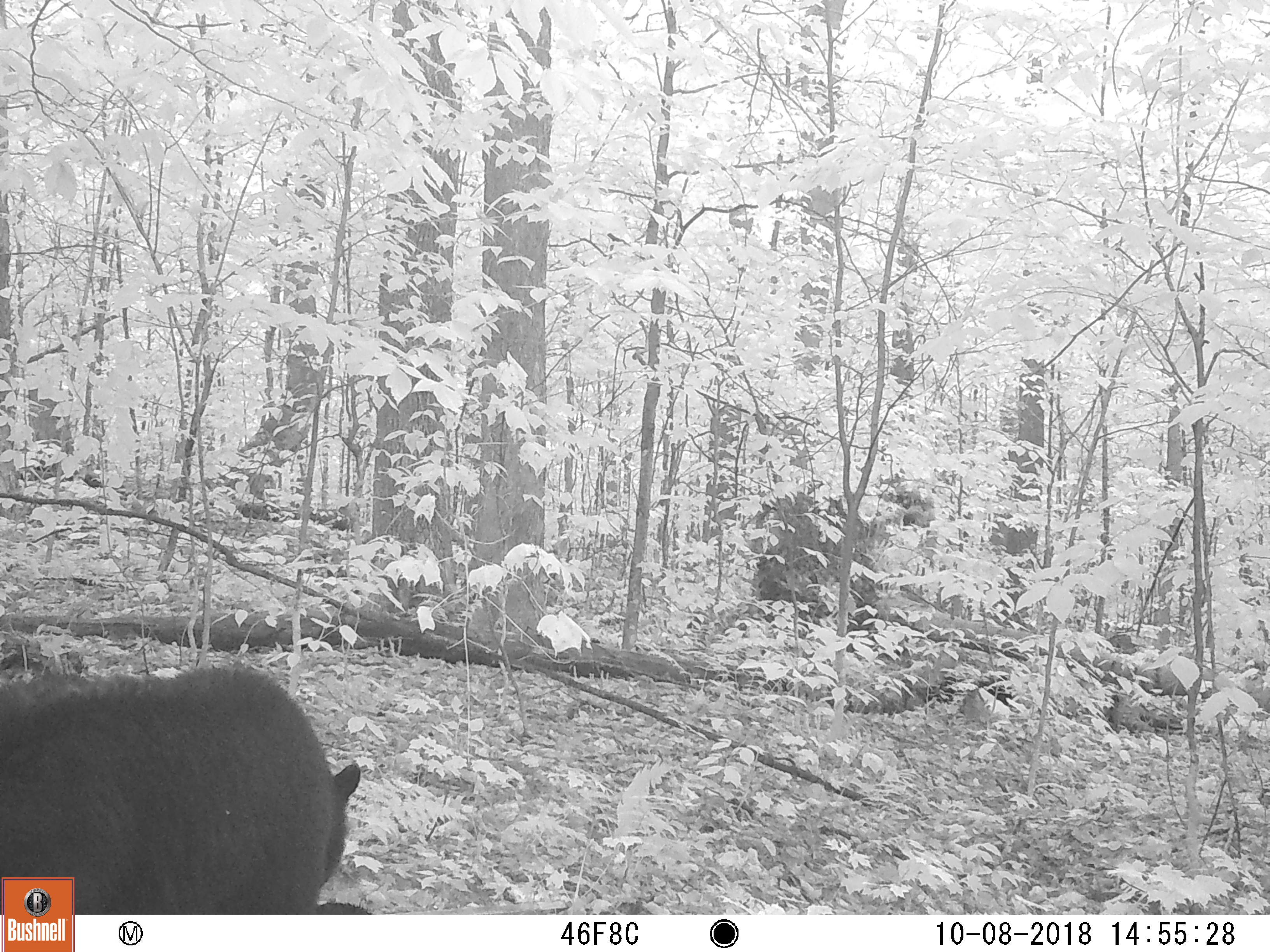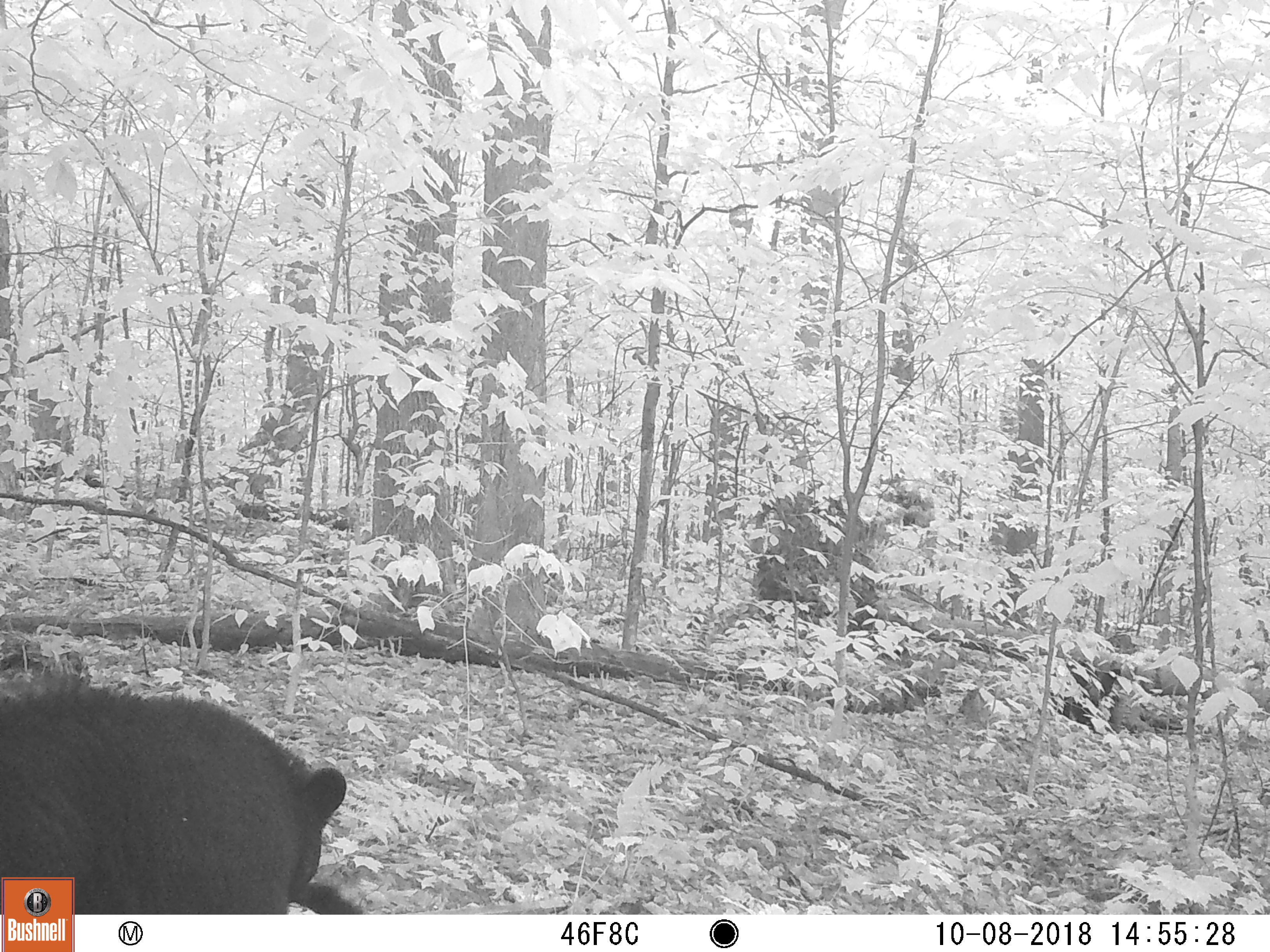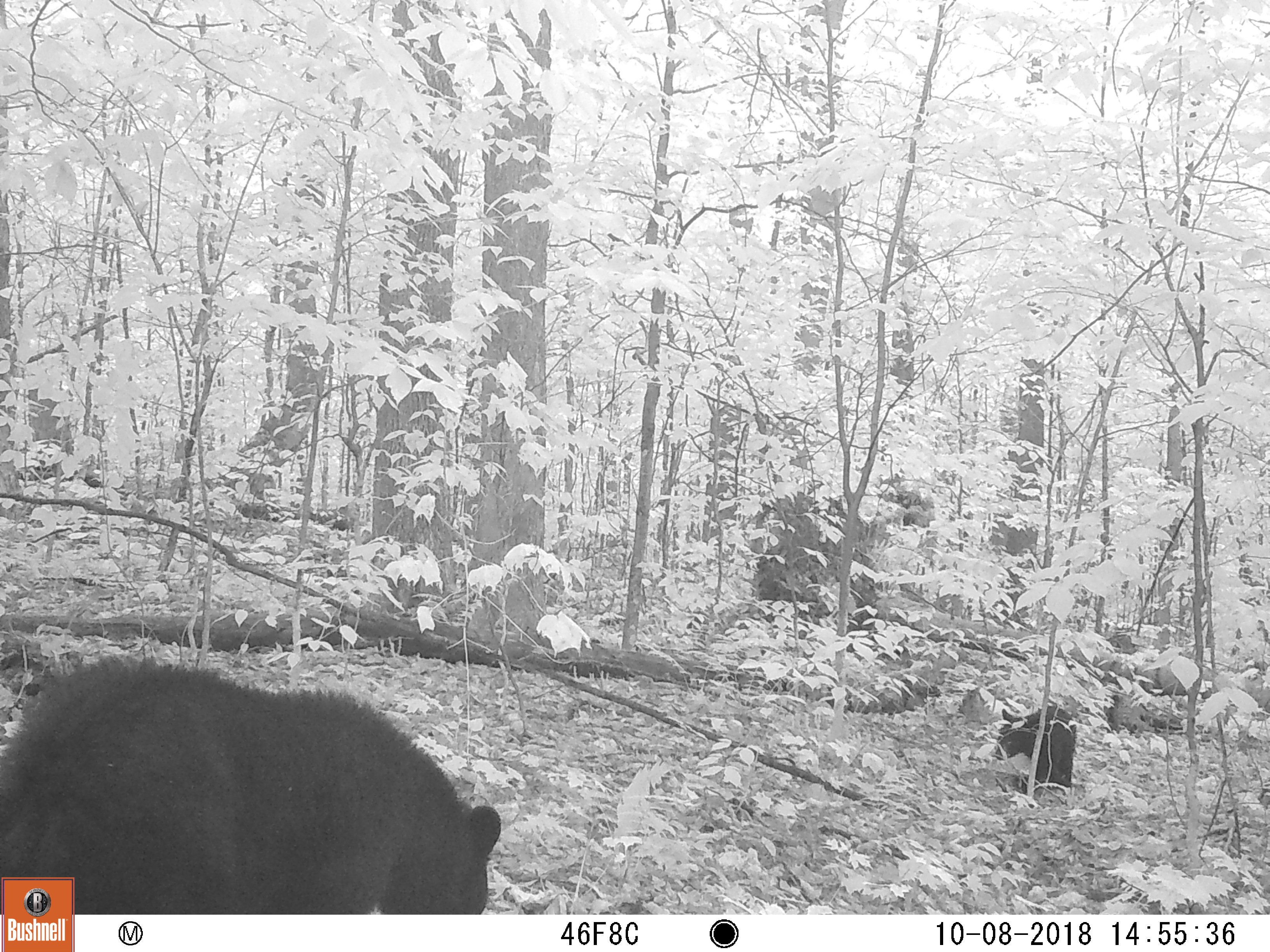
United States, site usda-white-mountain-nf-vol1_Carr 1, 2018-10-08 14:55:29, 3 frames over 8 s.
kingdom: Animalia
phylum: Chordata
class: Mammalia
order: Carnivora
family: Ursidae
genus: Ursus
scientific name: Ursus americanus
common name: black bear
Black bear (Ursus americanus).